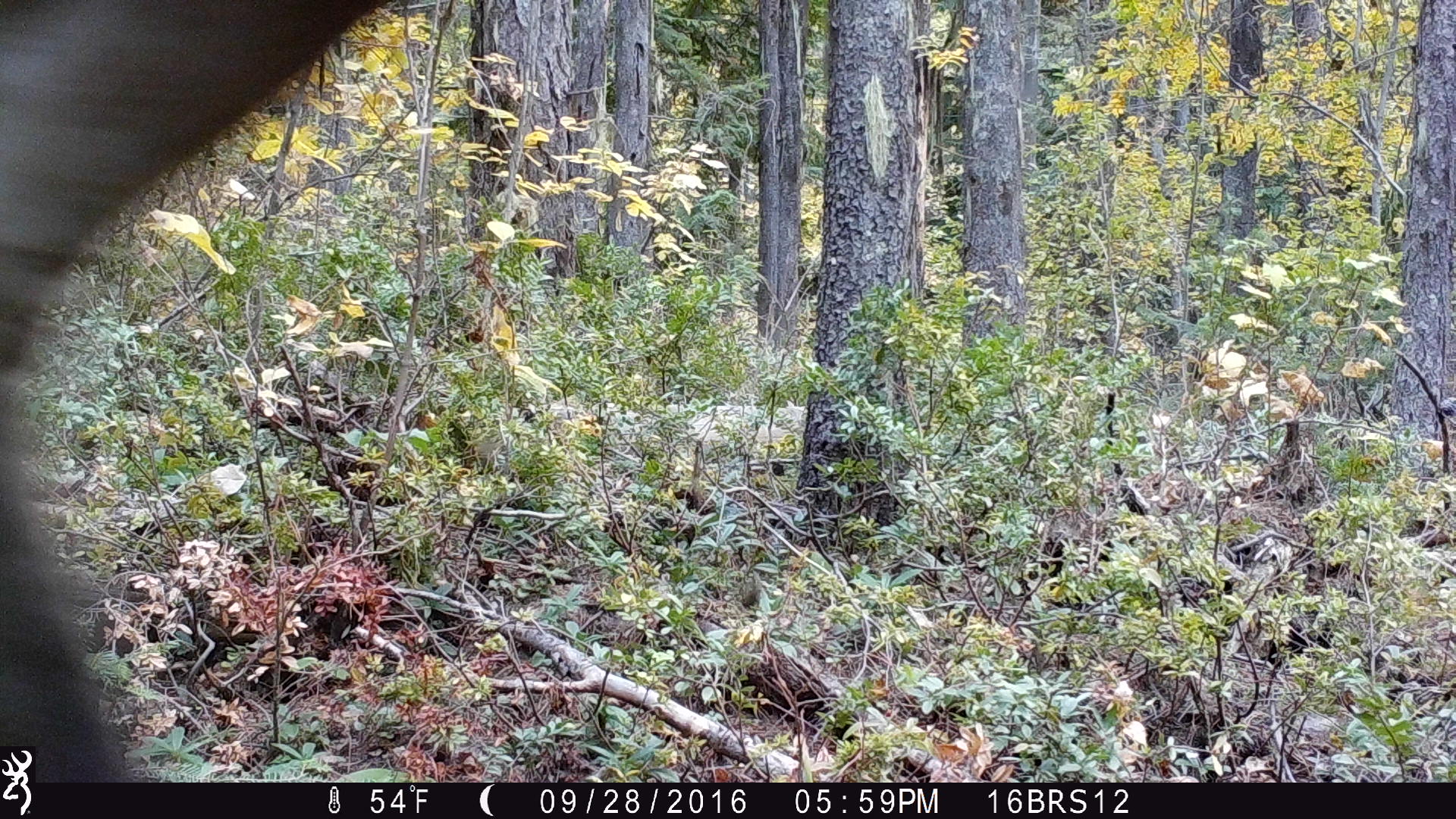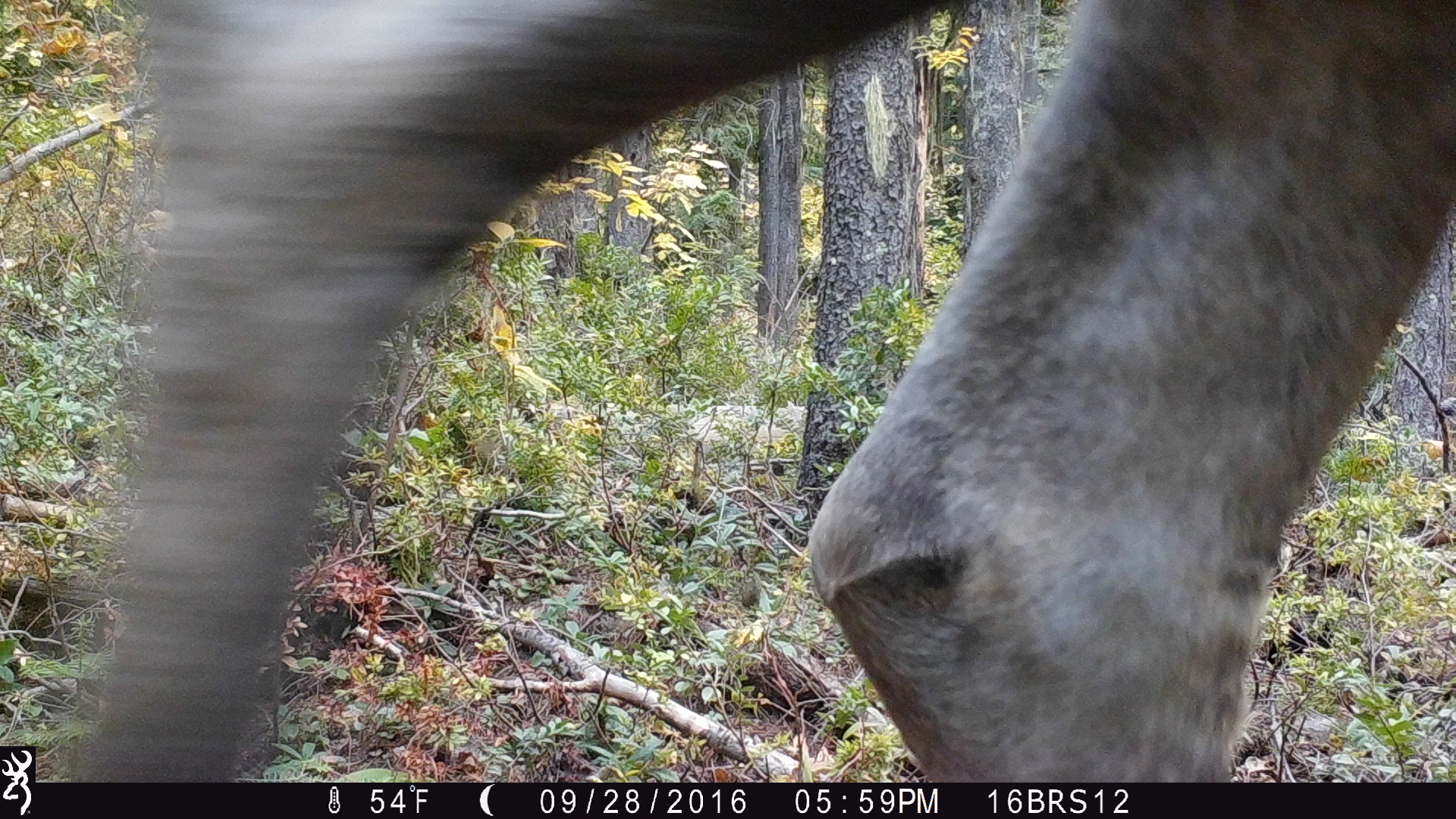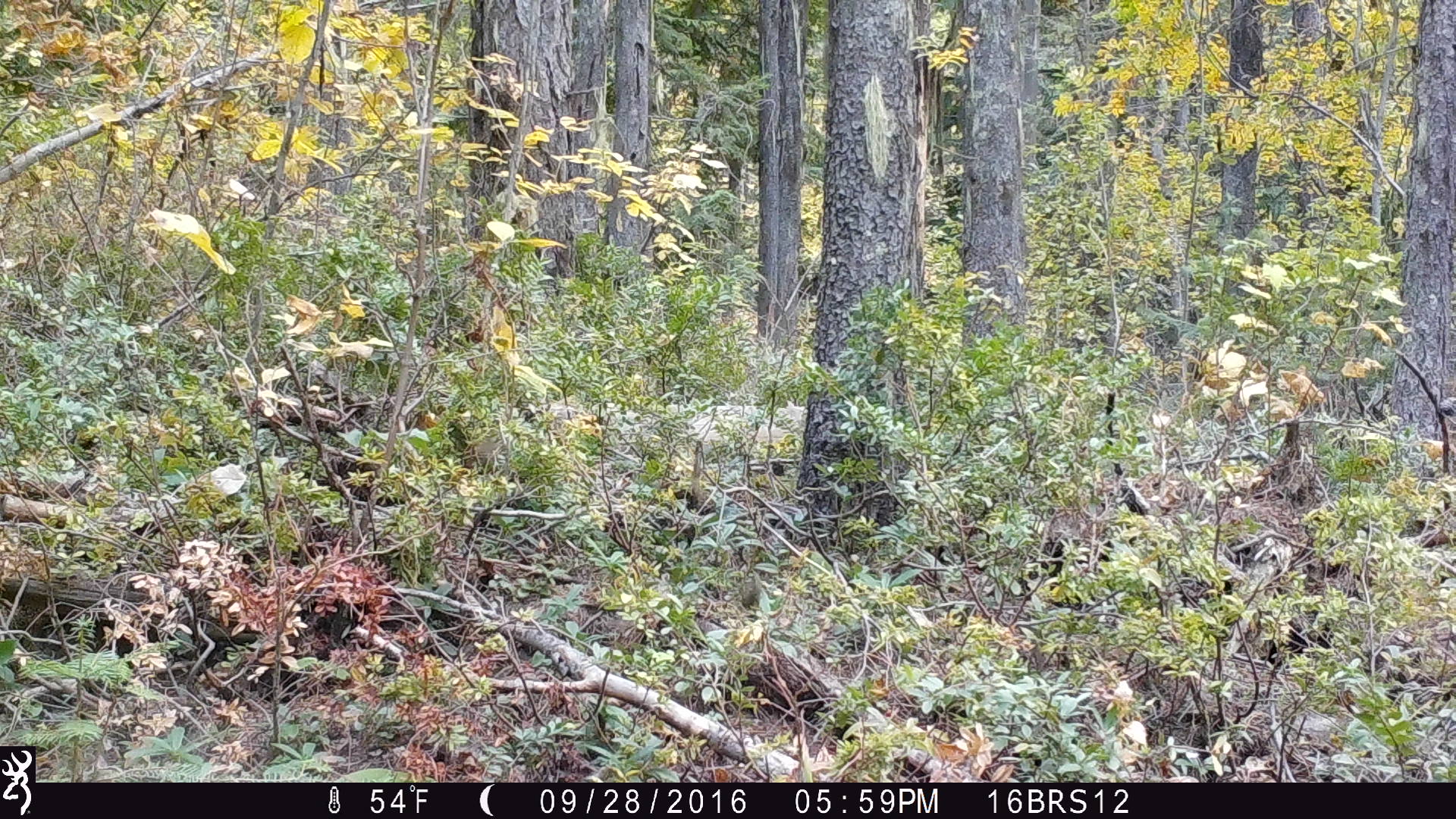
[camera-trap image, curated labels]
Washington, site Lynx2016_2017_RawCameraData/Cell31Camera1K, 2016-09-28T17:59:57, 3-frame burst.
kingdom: Animalia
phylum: Chordata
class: Mammalia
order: Artiodactyla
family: Cervidae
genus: Alces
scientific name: Alces alces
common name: moose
Alces alces (moose). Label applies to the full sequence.